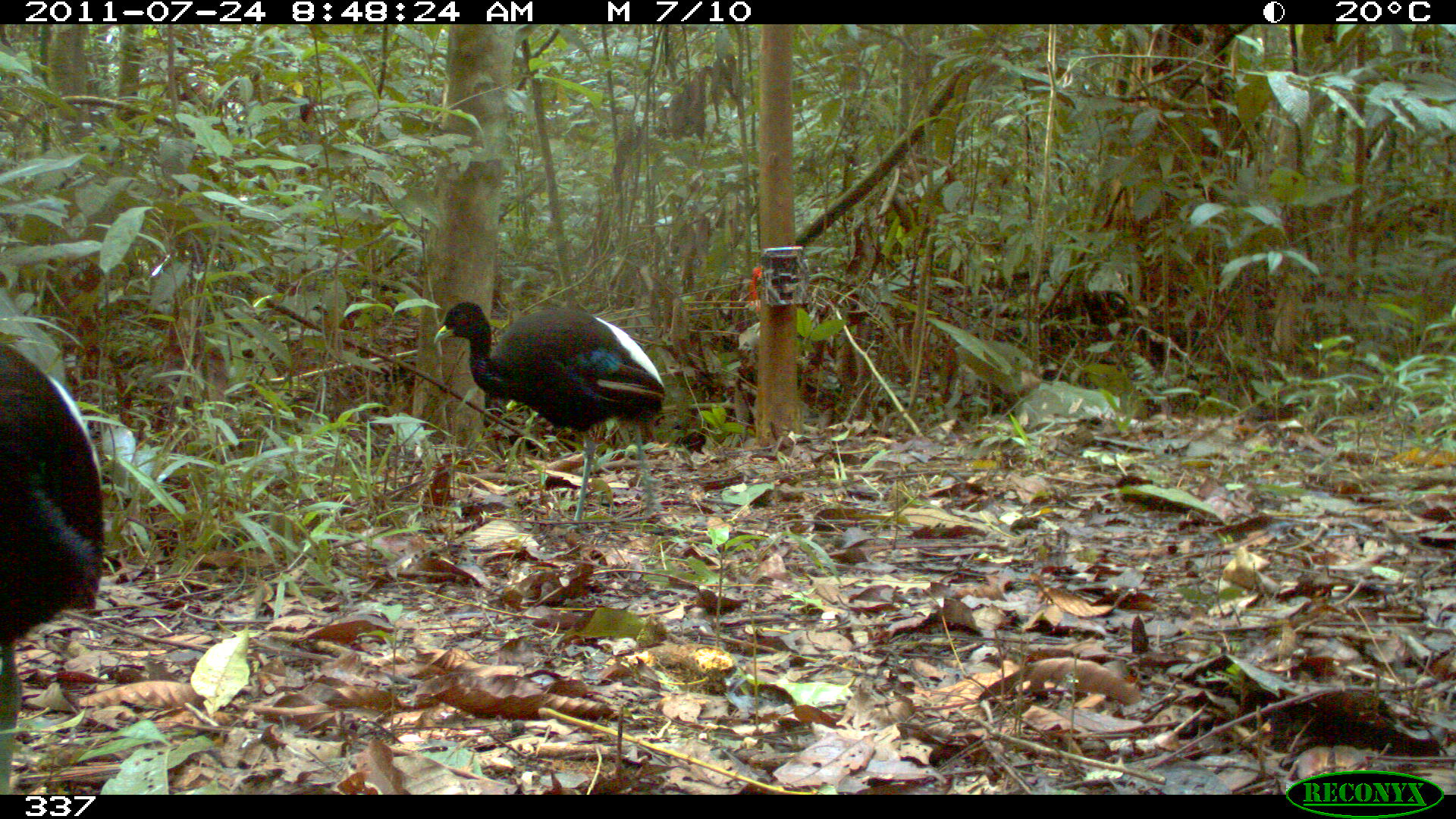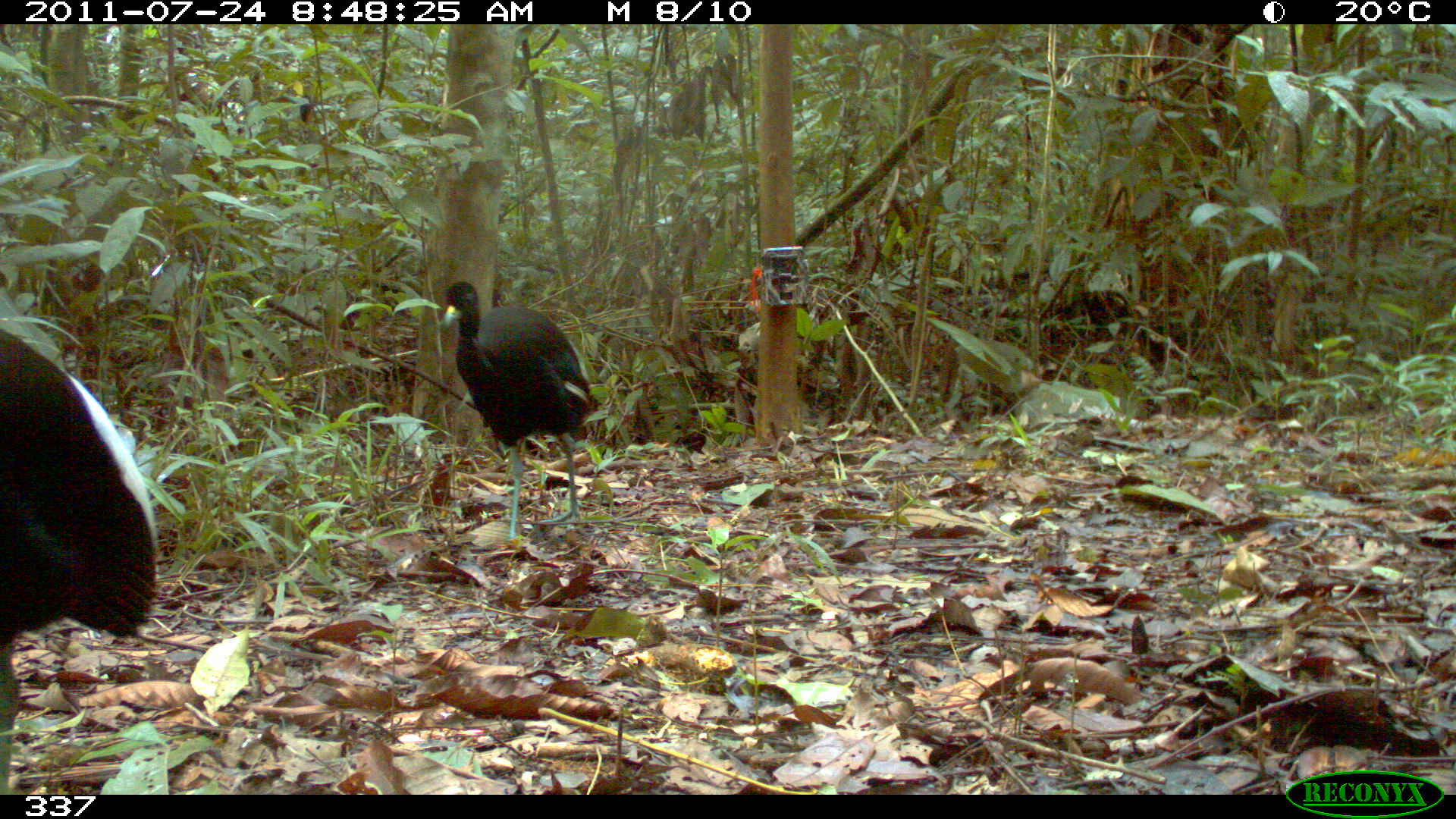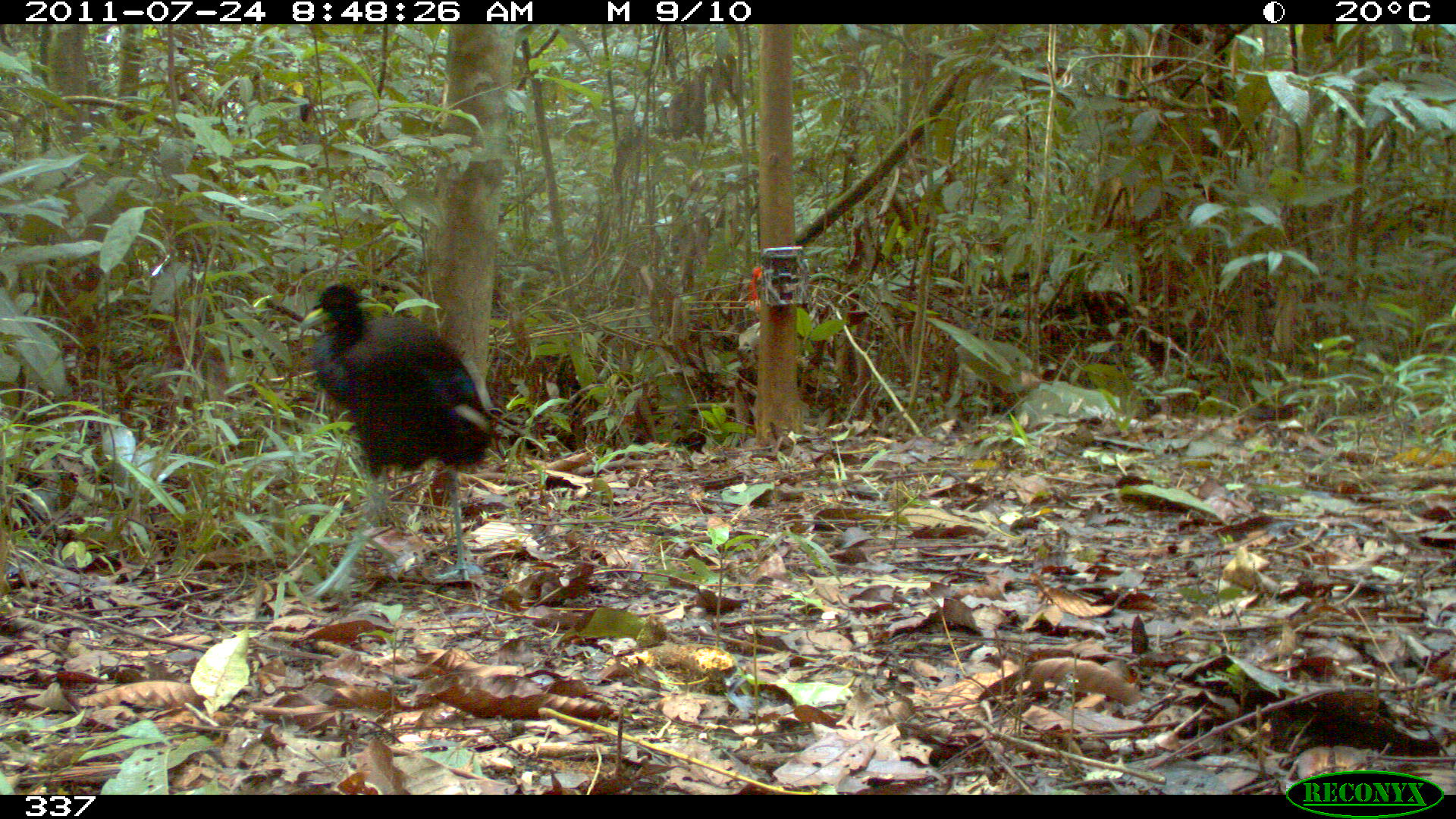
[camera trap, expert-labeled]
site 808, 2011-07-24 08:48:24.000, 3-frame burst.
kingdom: Animalia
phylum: Chordata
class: Aves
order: Gruiformes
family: Psophiidae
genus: Psophia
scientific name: Psophia leucoptera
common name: pale-winged trumpeter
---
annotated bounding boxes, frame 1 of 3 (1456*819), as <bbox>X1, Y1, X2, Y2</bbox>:
psophia leucoptera: <bbox>431, 299, 666, 531</bbox>; <bbox>0, 330, 107, 793</bbox>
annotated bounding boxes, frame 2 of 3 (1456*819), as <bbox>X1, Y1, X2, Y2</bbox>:
psophia leucoptera: <bbox>0, 327, 159, 792</bbox>; <bbox>438, 280, 599, 545</bbox>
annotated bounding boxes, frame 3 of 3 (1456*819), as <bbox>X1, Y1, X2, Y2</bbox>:
psophia leucoptera: <bbox>293, 281, 494, 595</bbox>